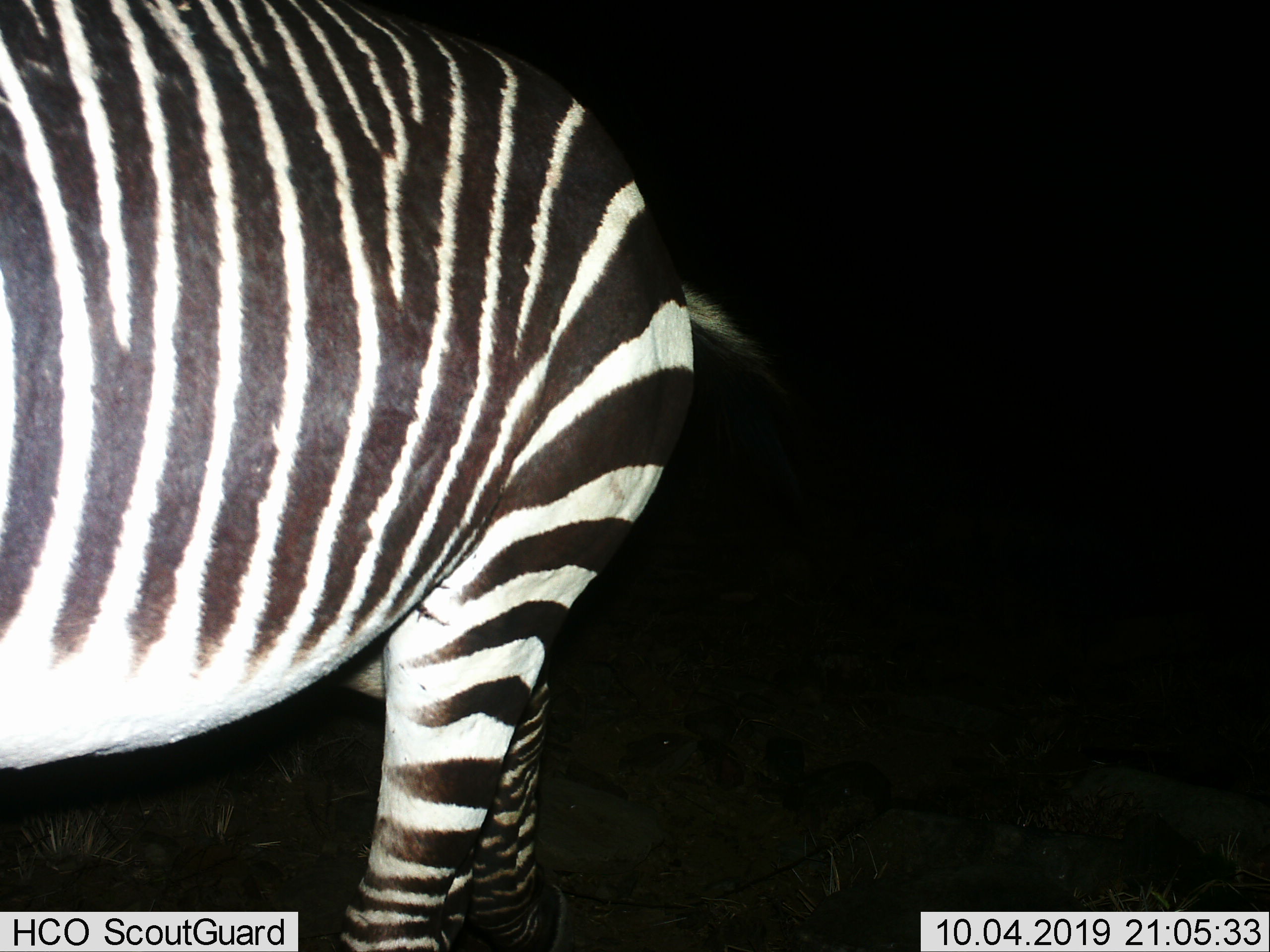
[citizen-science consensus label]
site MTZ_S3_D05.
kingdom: Animalia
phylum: Chordata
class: Mammalia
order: Perissodactyla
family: Equidae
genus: Equus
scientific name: Equus zebra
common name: mountain zebra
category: zebramountain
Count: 1.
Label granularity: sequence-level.